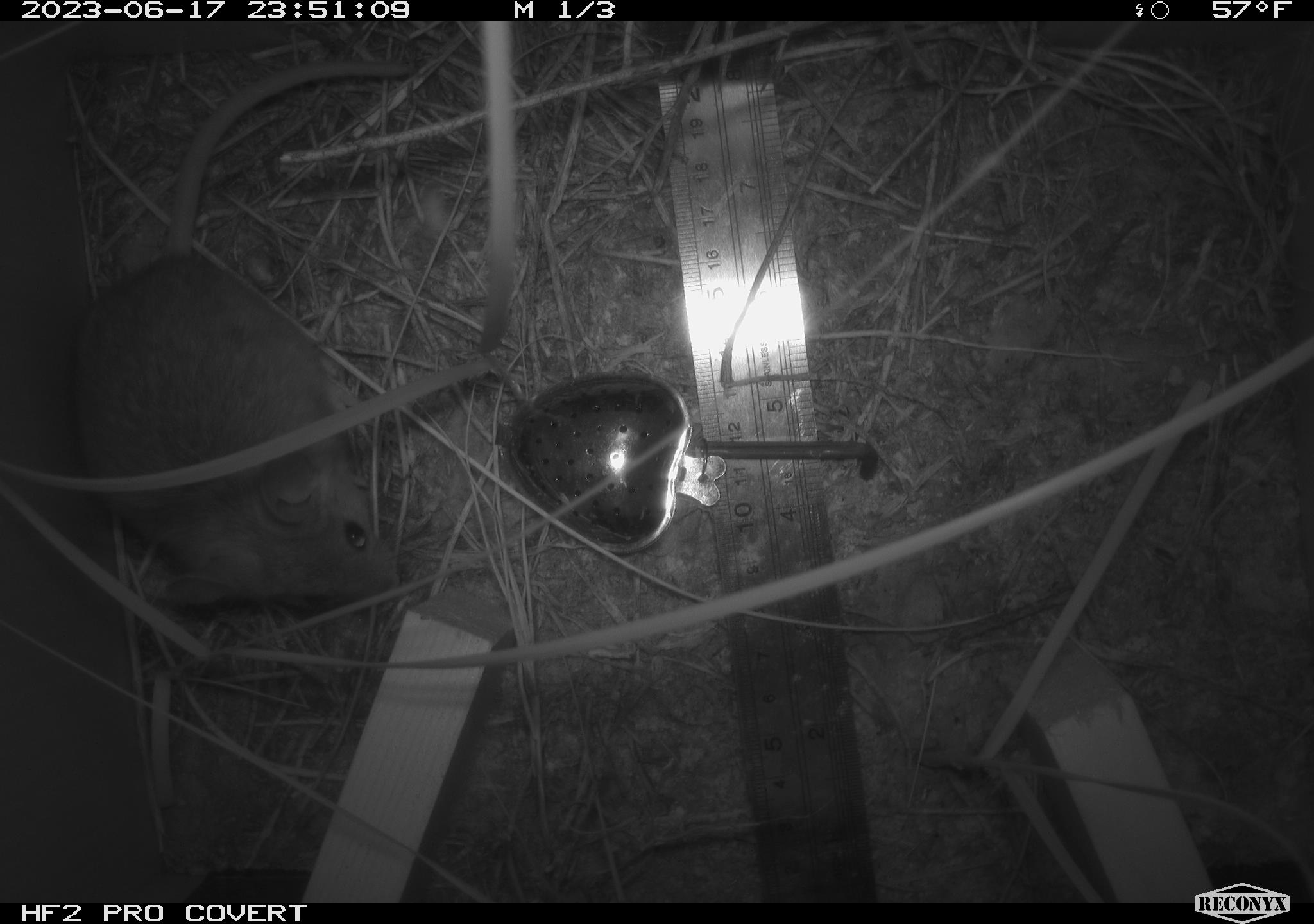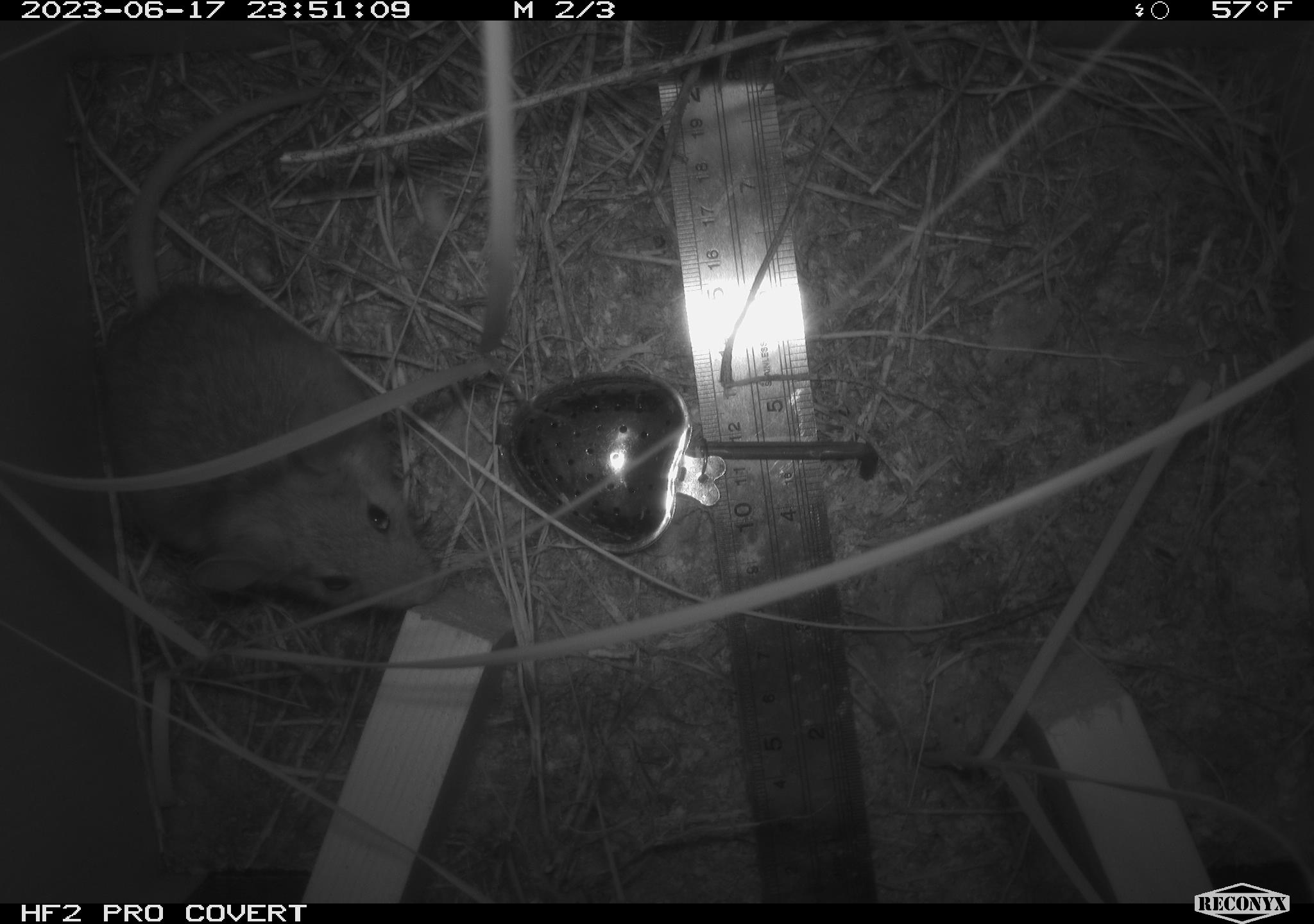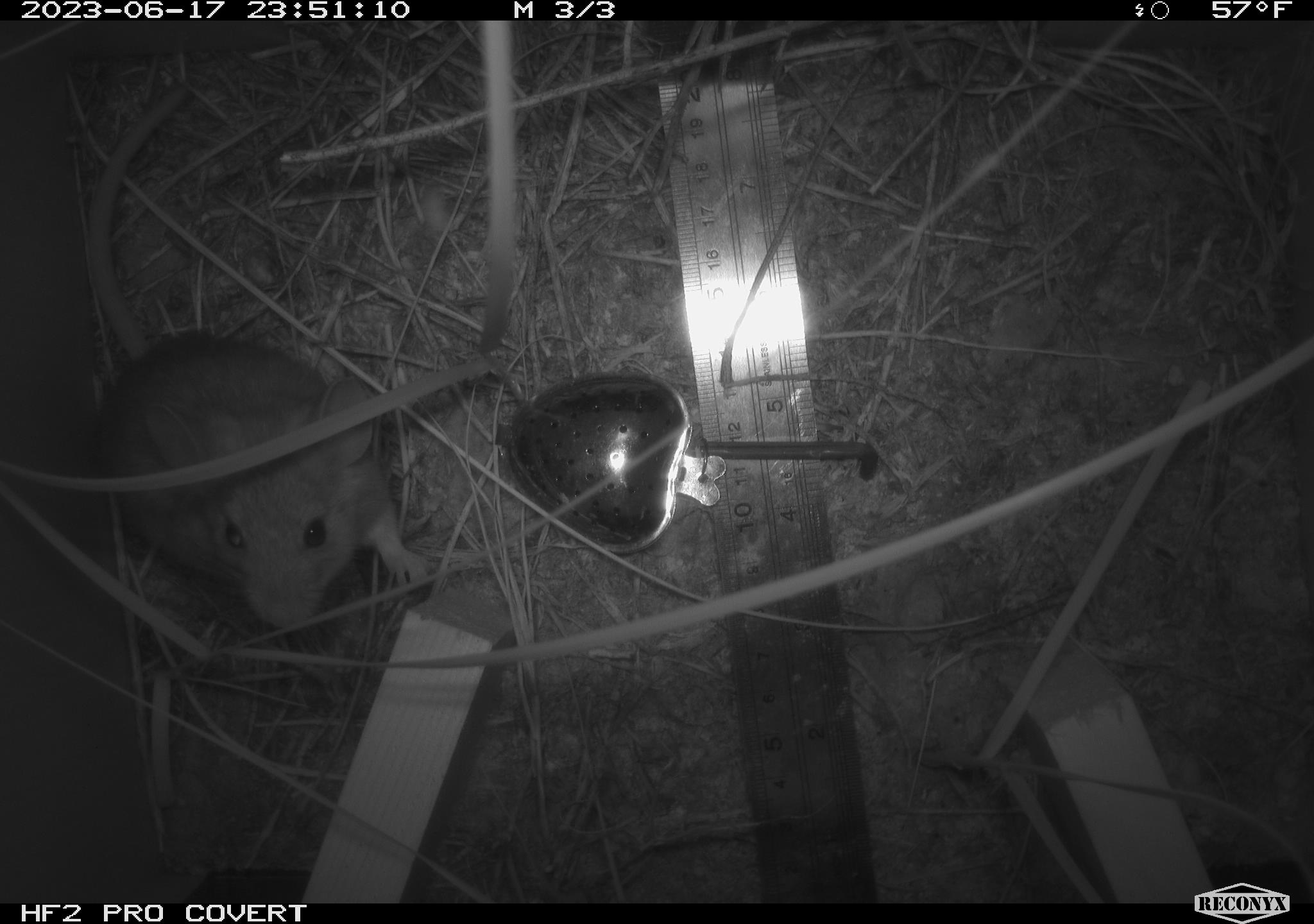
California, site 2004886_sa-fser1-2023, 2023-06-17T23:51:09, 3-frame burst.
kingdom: Animalia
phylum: Chordata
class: Mammalia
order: Rodentia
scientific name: Rodentia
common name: mouse species